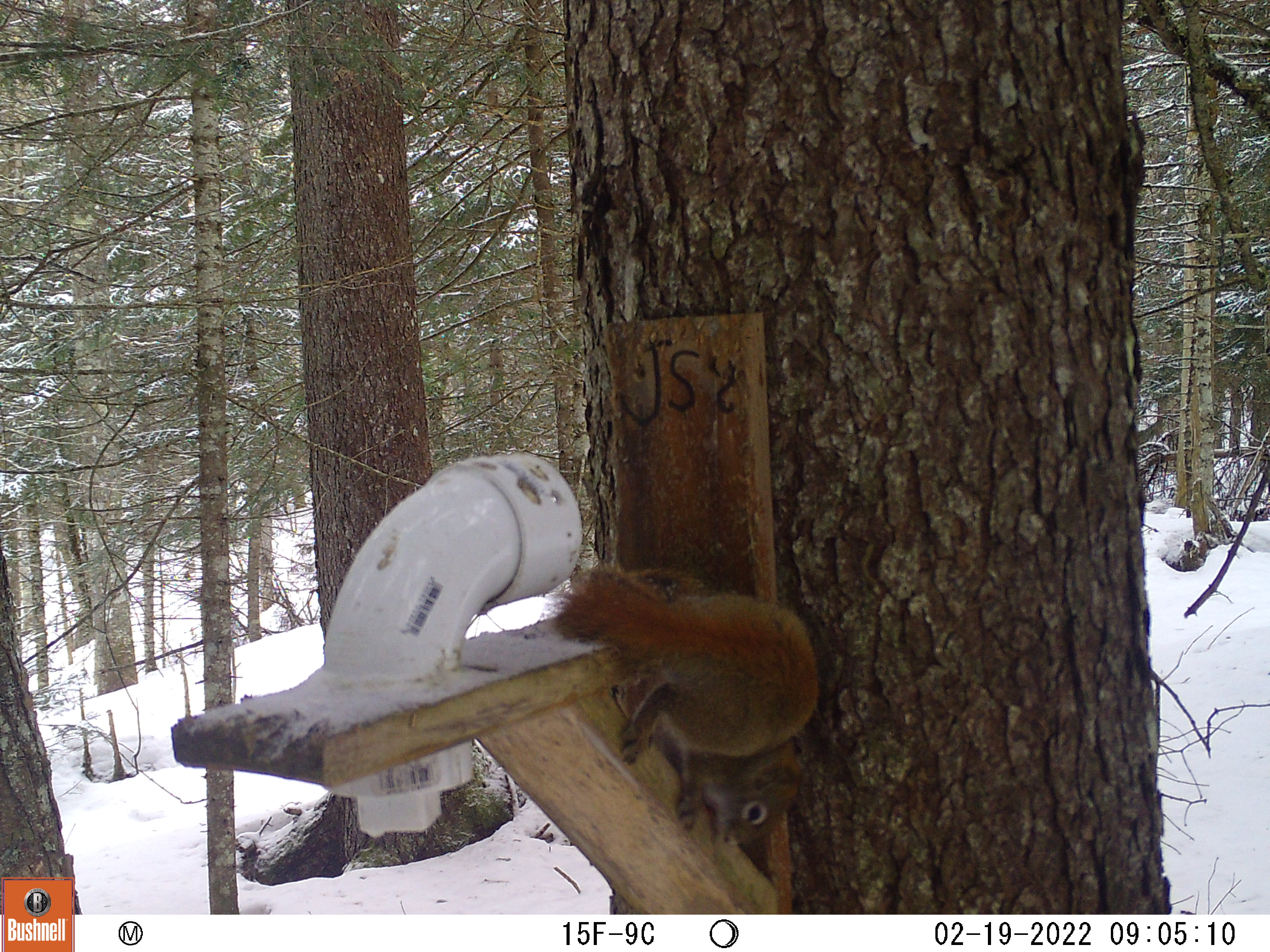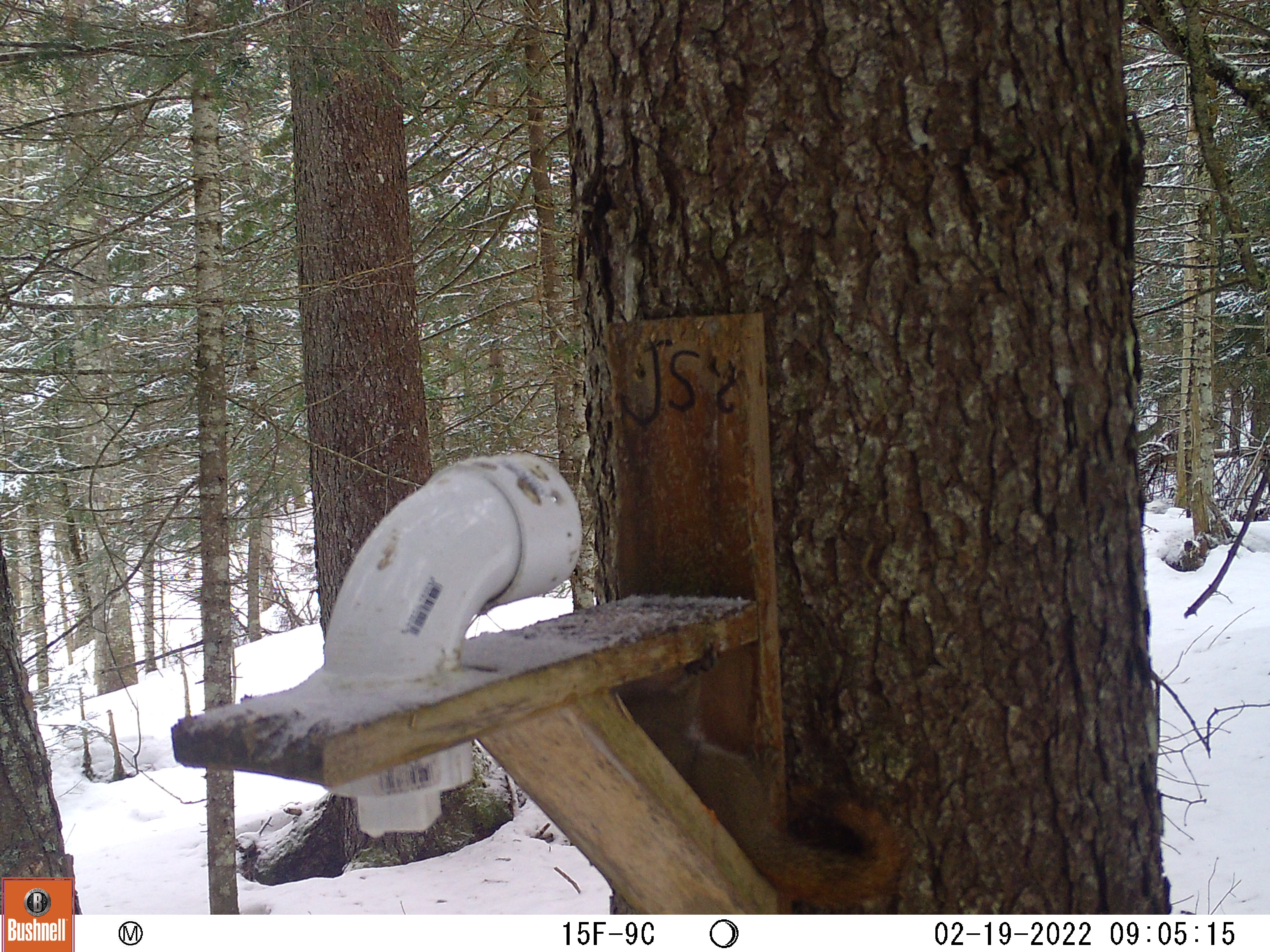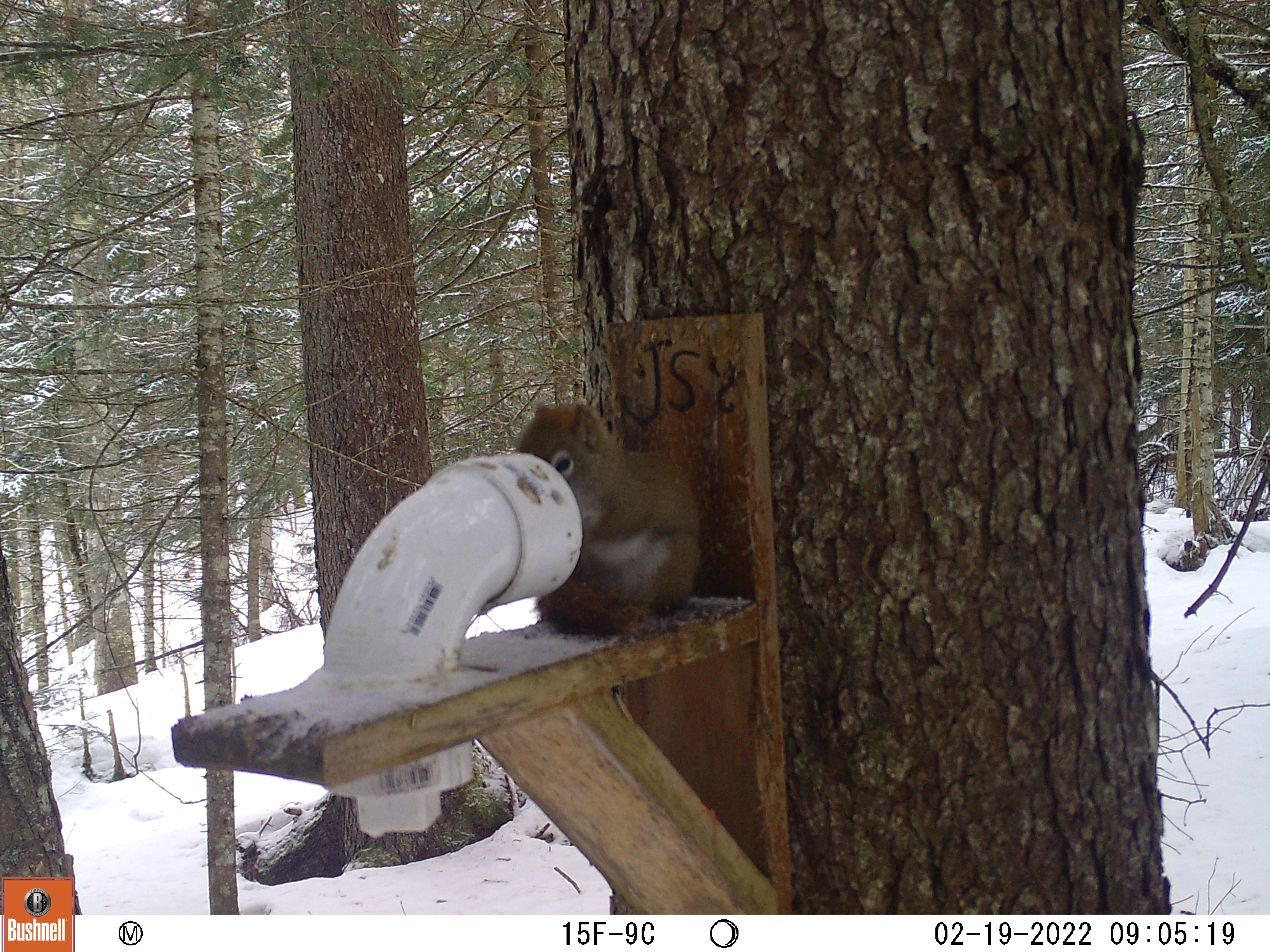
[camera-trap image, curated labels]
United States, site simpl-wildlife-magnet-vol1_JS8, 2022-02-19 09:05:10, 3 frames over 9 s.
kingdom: Animalia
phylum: Chordata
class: Mammalia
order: Rodentia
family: Sciuridae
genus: Tamiasciurus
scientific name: Tamiasciurus hudsonicus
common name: red squirrel